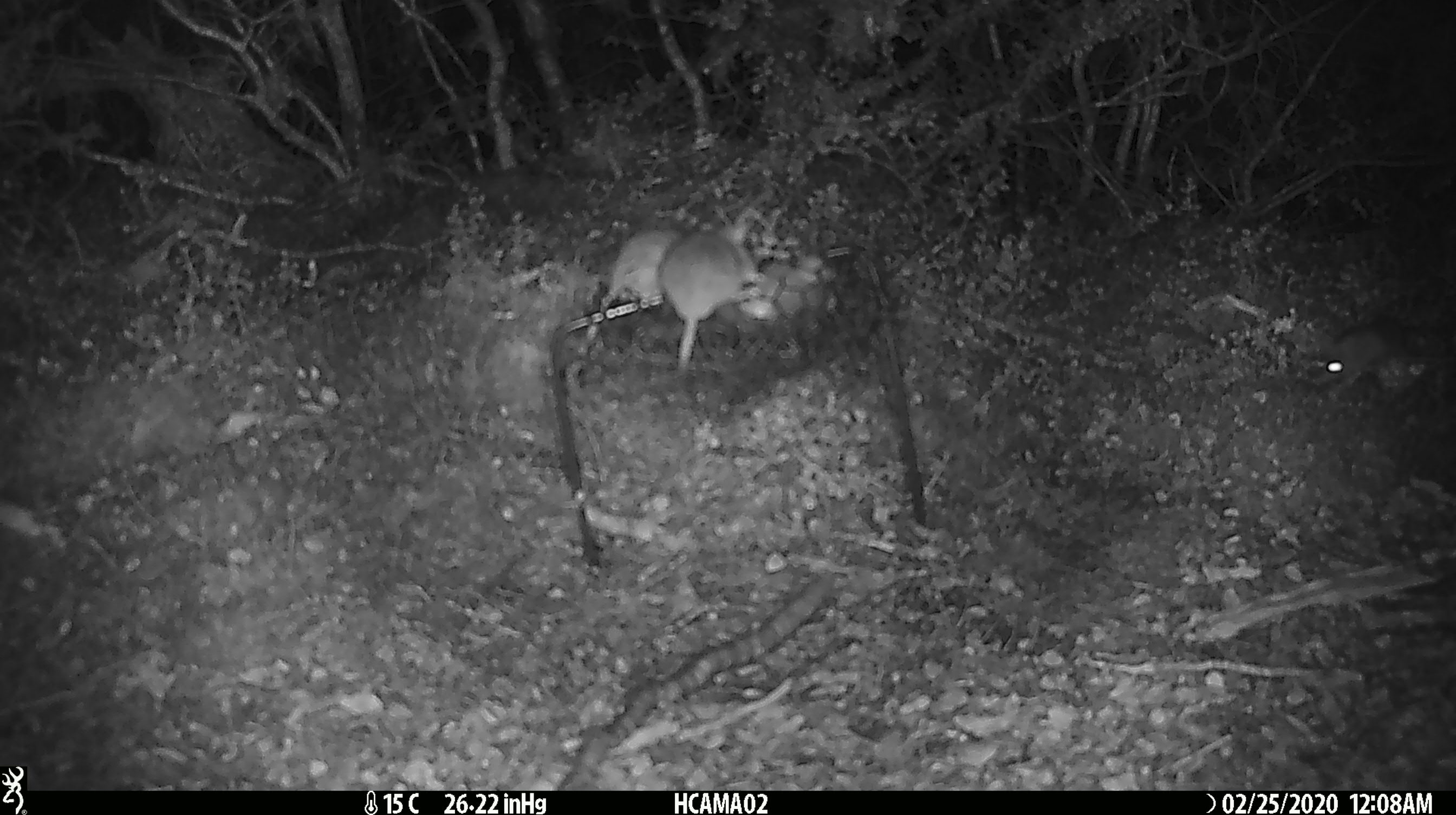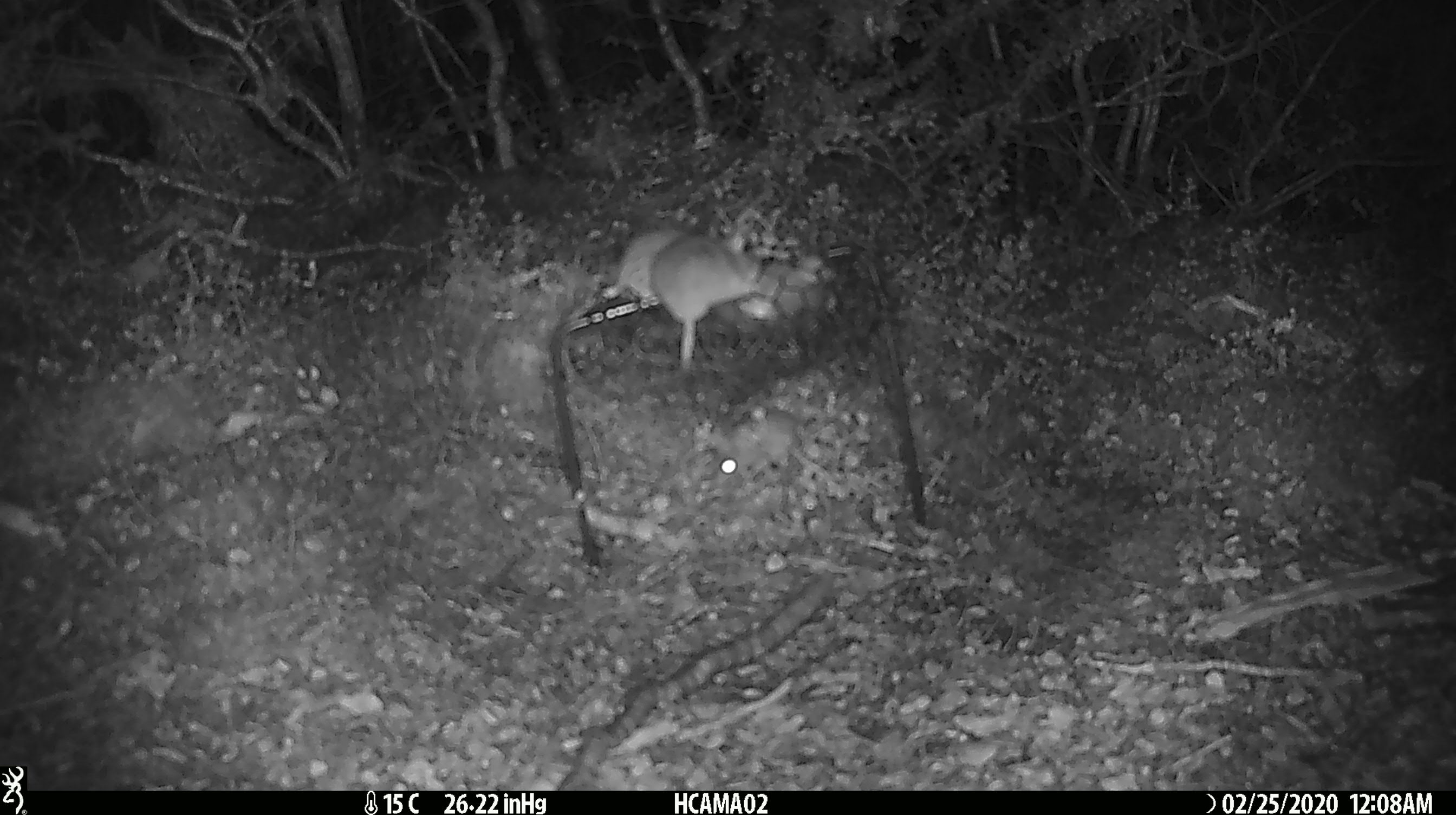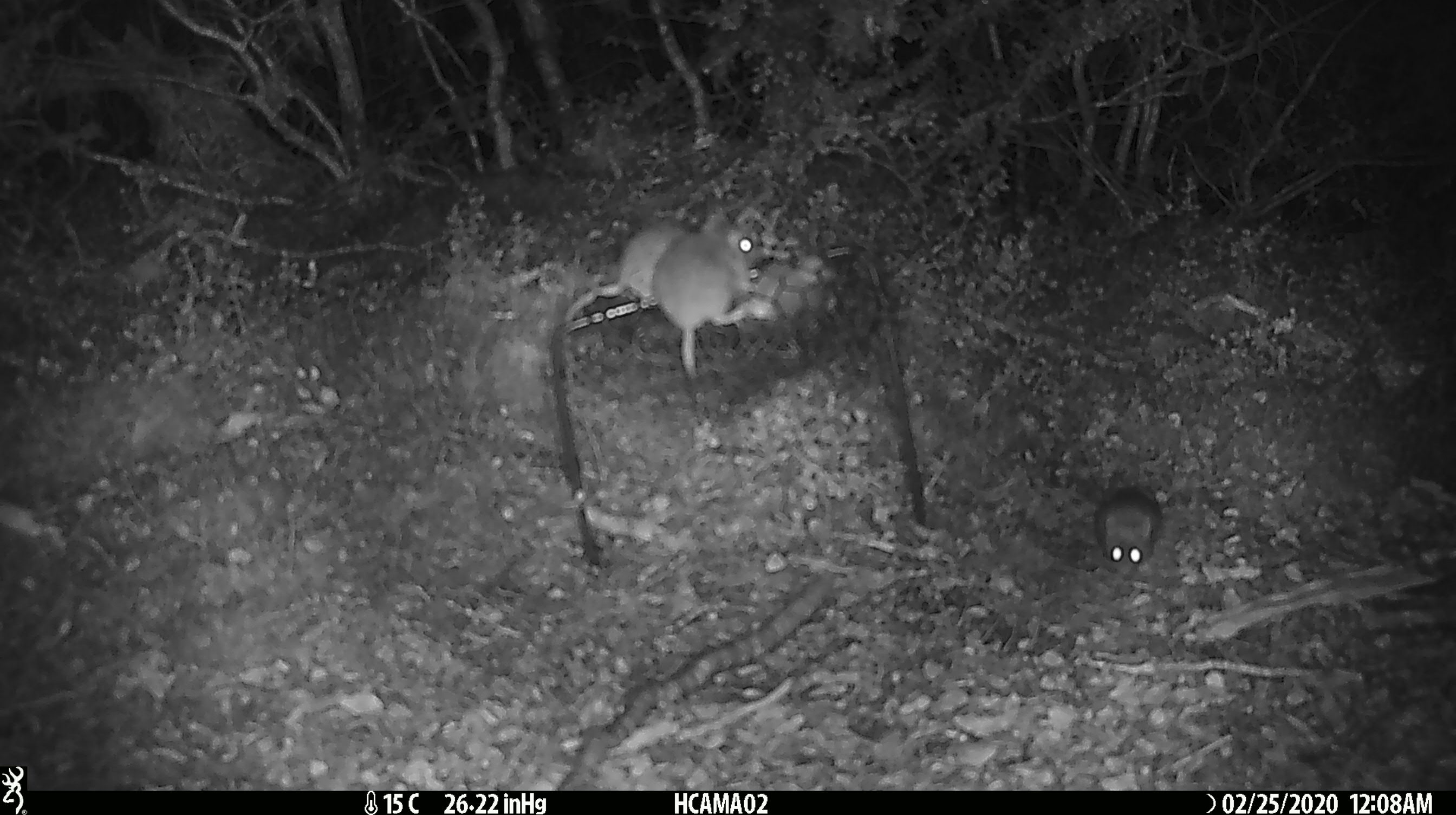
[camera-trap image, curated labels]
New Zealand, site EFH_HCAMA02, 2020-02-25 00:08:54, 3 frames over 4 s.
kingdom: Animalia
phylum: Chordata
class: Mammalia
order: Rodentia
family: Muridae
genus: Mus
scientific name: Mus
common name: mouse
Mouse (Mus).